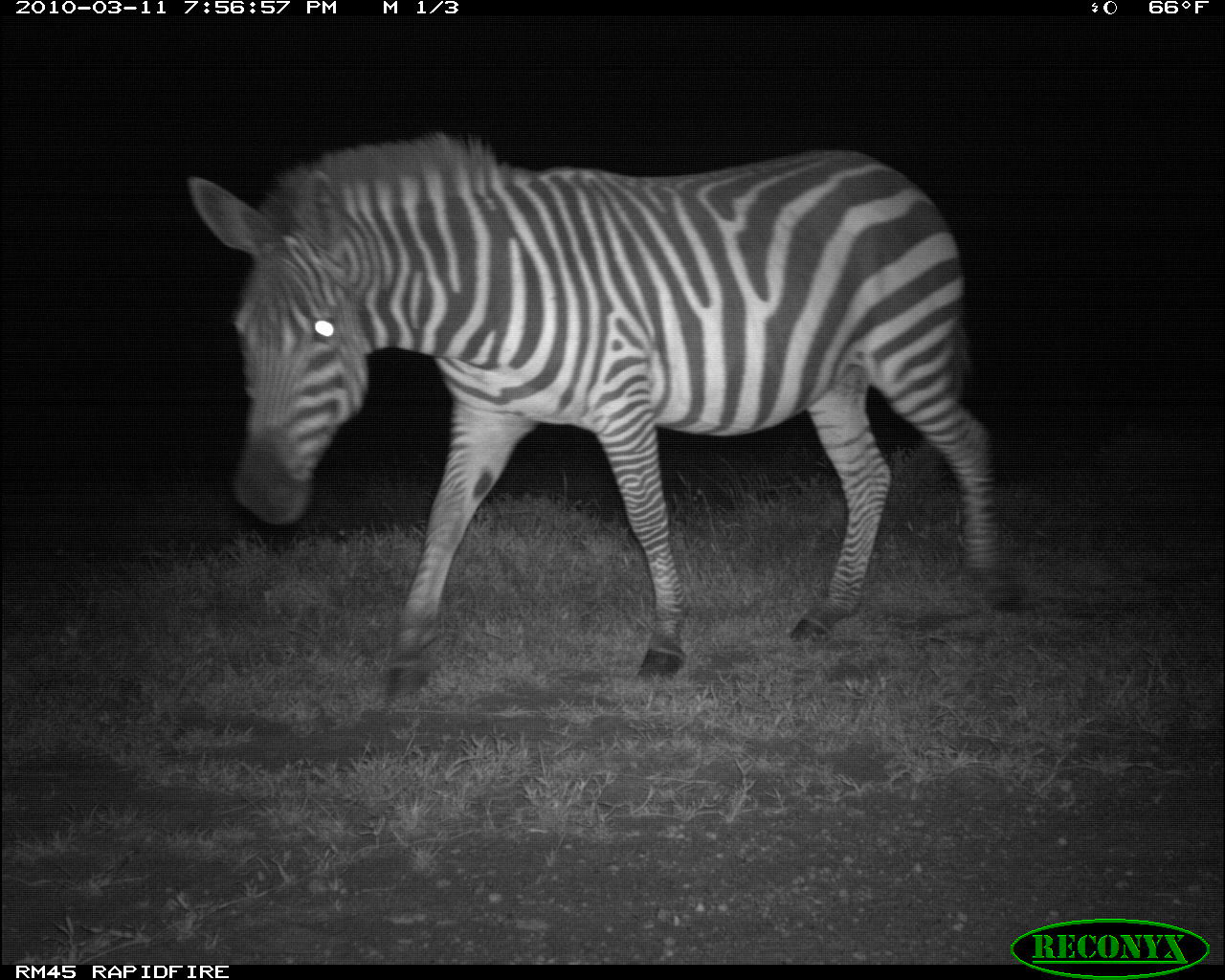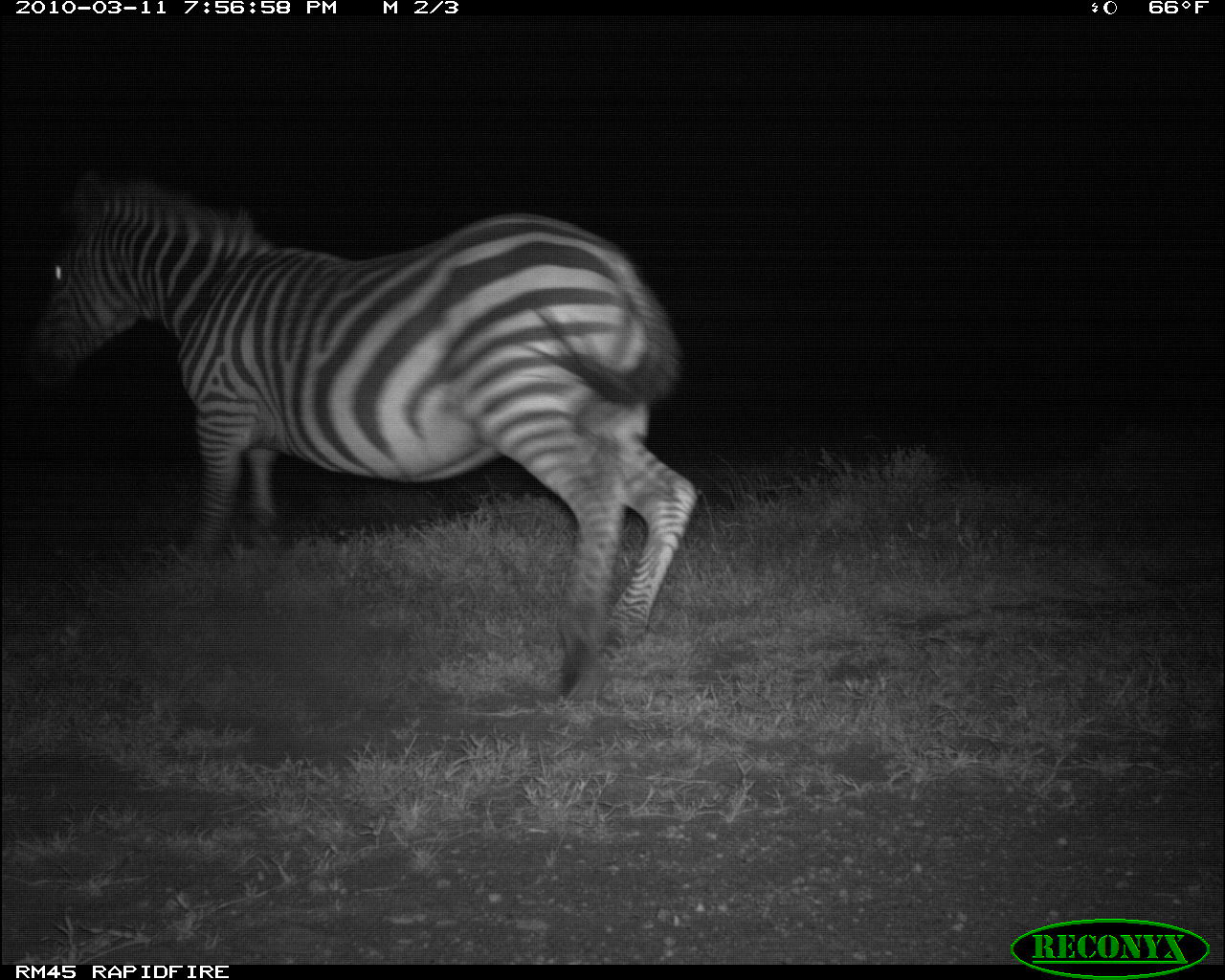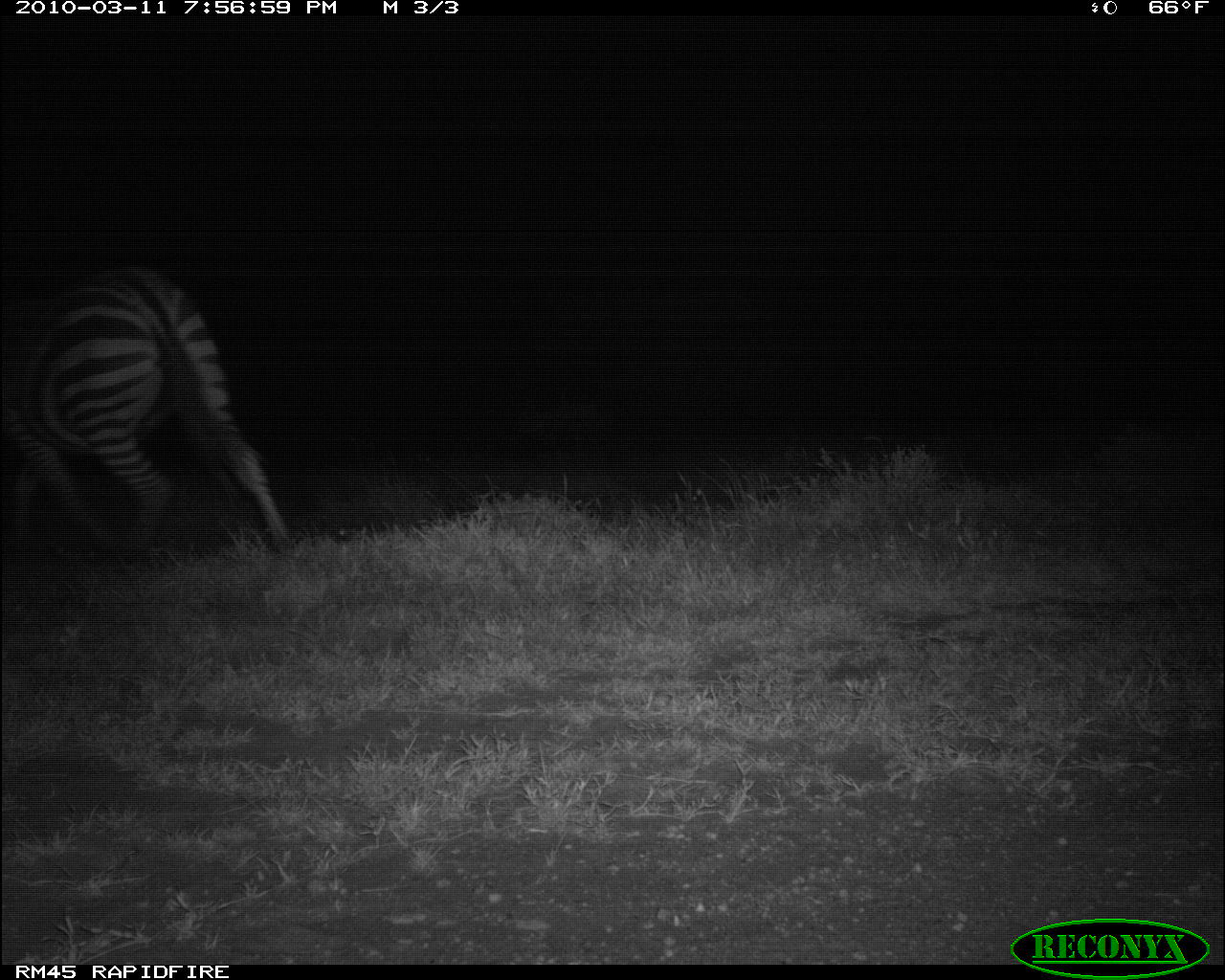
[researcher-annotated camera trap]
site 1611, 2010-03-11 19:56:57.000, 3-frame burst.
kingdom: Animalia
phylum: Chordata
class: Mammalia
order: Perissodactyla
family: Equidae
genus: Equus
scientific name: Equus quagga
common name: plains zebra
Equus quagga (plains zebra), count 1.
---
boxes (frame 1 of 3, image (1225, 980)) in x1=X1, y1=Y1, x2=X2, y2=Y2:
equus quagga: x1=186, y1=129, x2=1020, y2=709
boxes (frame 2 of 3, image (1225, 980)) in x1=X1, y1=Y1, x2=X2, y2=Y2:
equus quagga: x1=40, y1=173, x2=700, y2=702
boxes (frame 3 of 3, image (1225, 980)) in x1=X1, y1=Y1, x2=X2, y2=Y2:
equus quagga: x1=1, y1=264, x2=293, y2=560